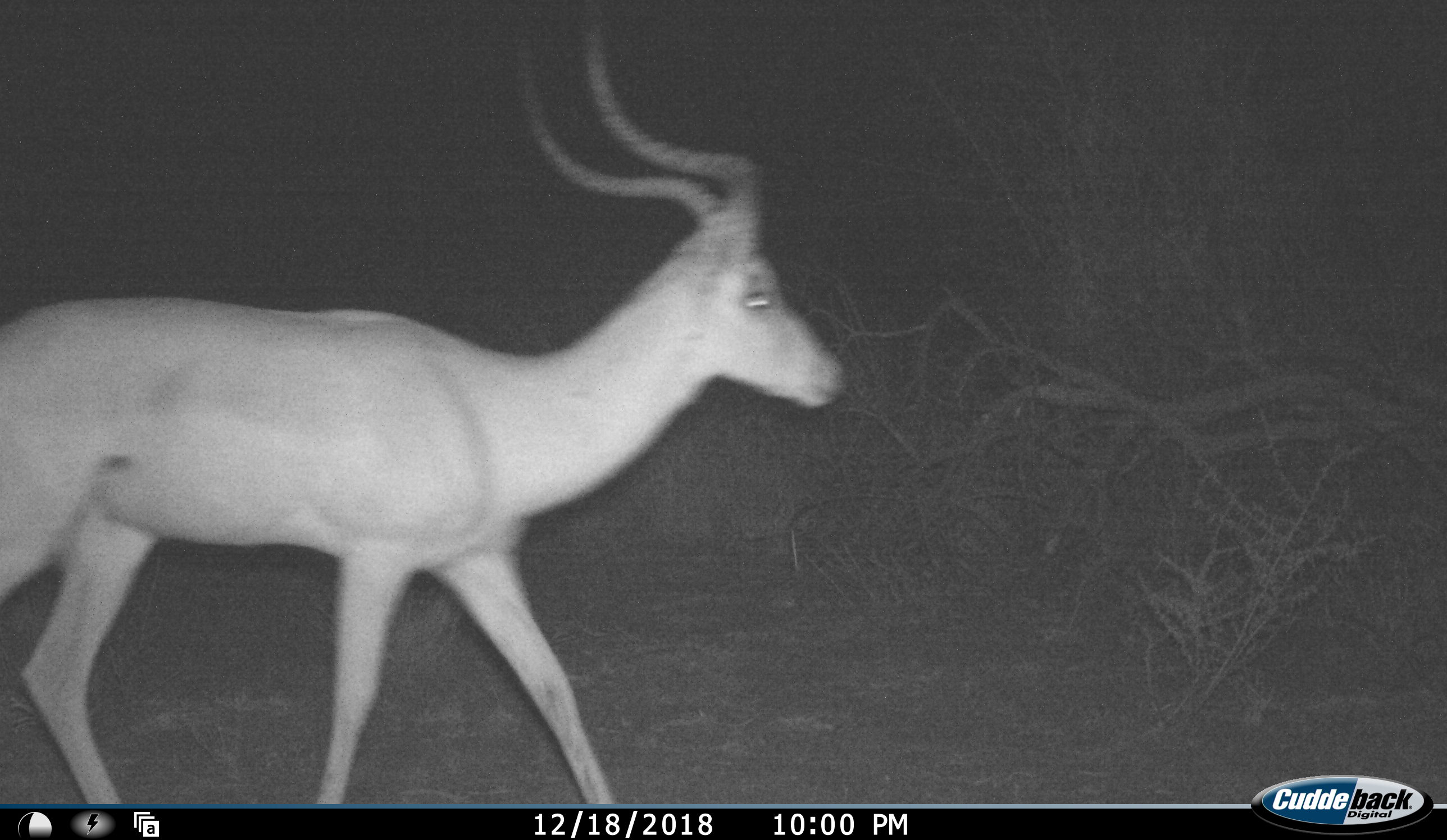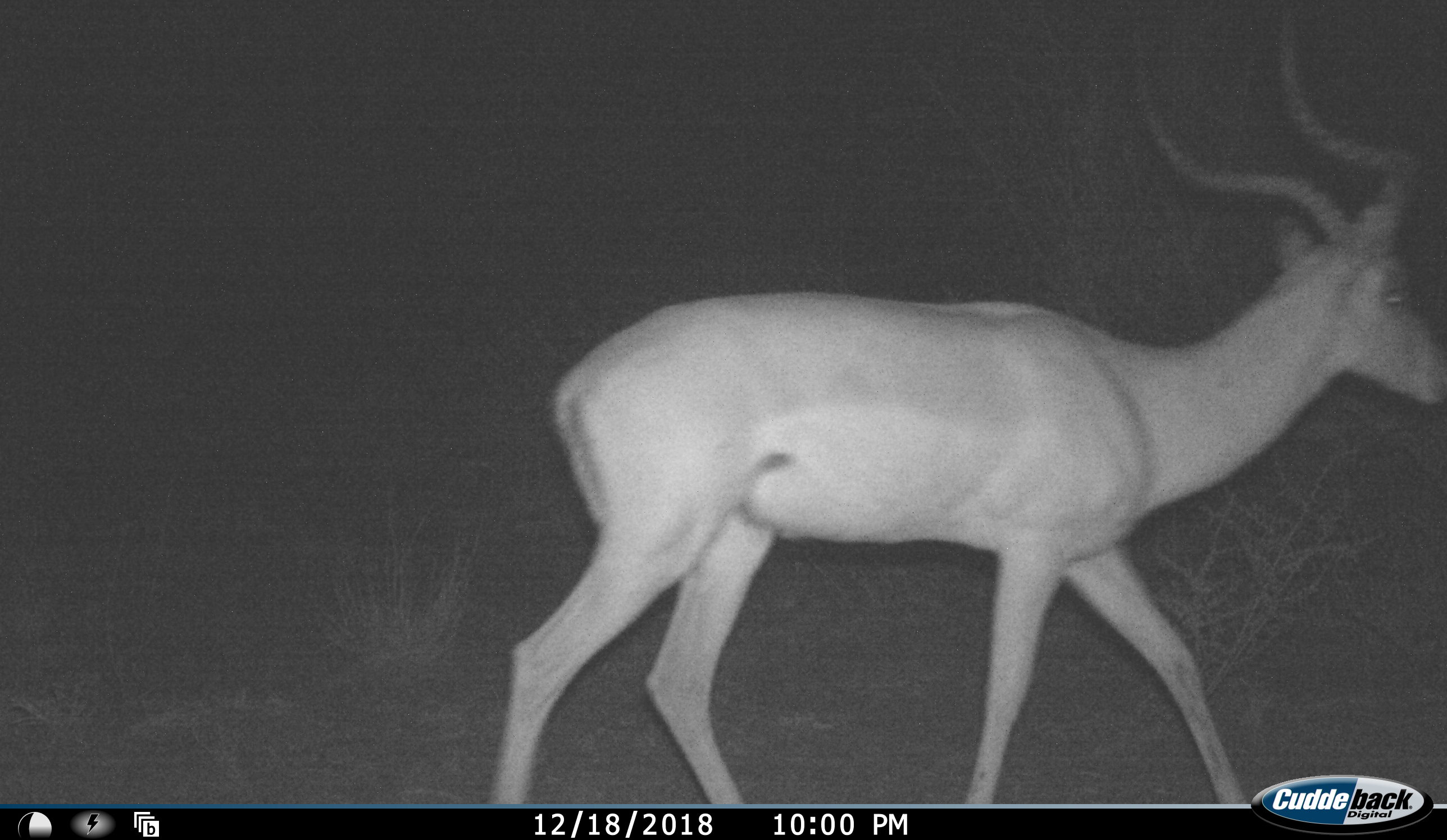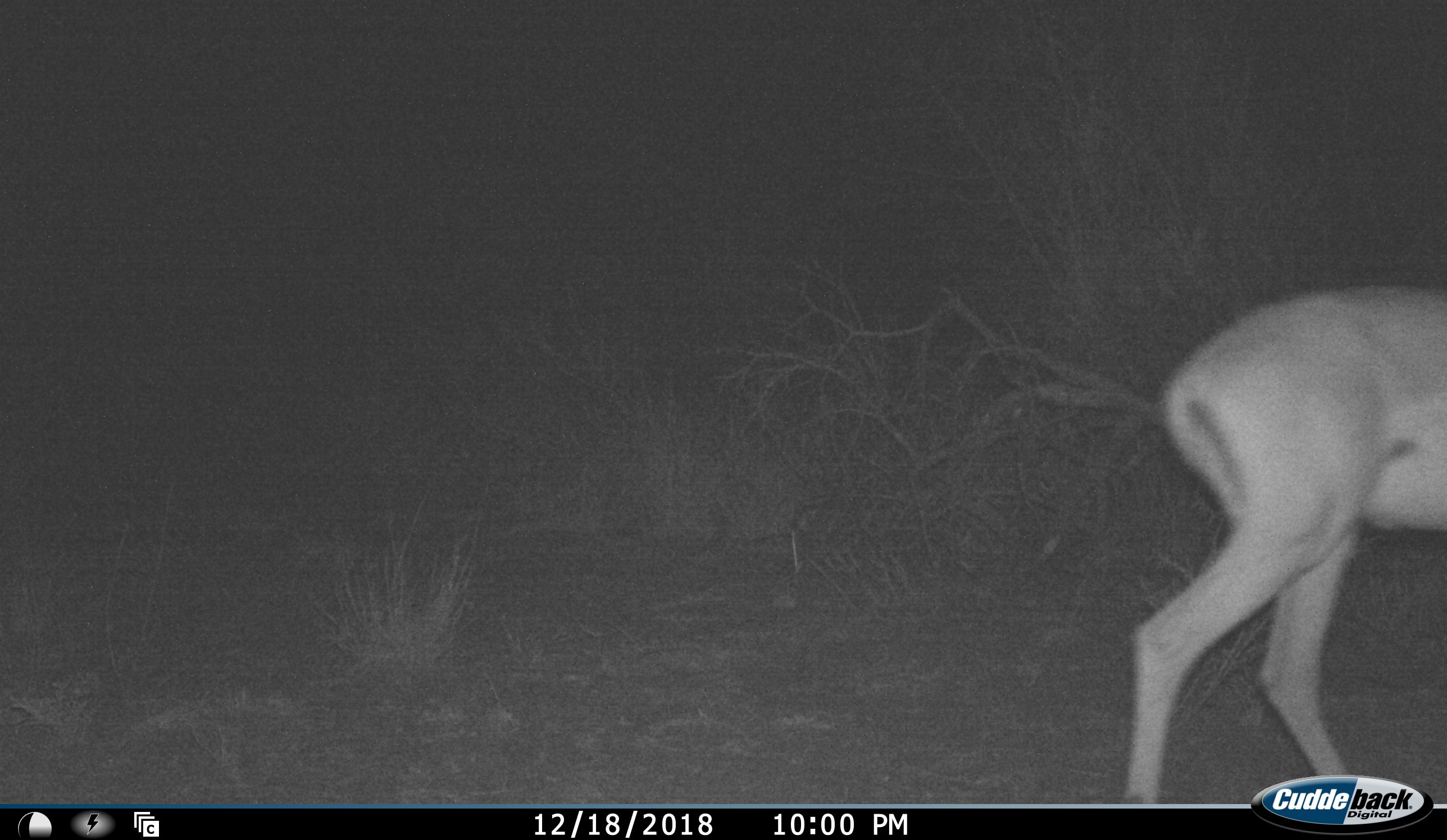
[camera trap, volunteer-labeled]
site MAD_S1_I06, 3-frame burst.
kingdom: Animalia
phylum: Chordata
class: Mammalia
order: Artiodactyla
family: Bovidae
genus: Aepyceros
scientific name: Aepyceros melampus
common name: impala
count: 1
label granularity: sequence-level